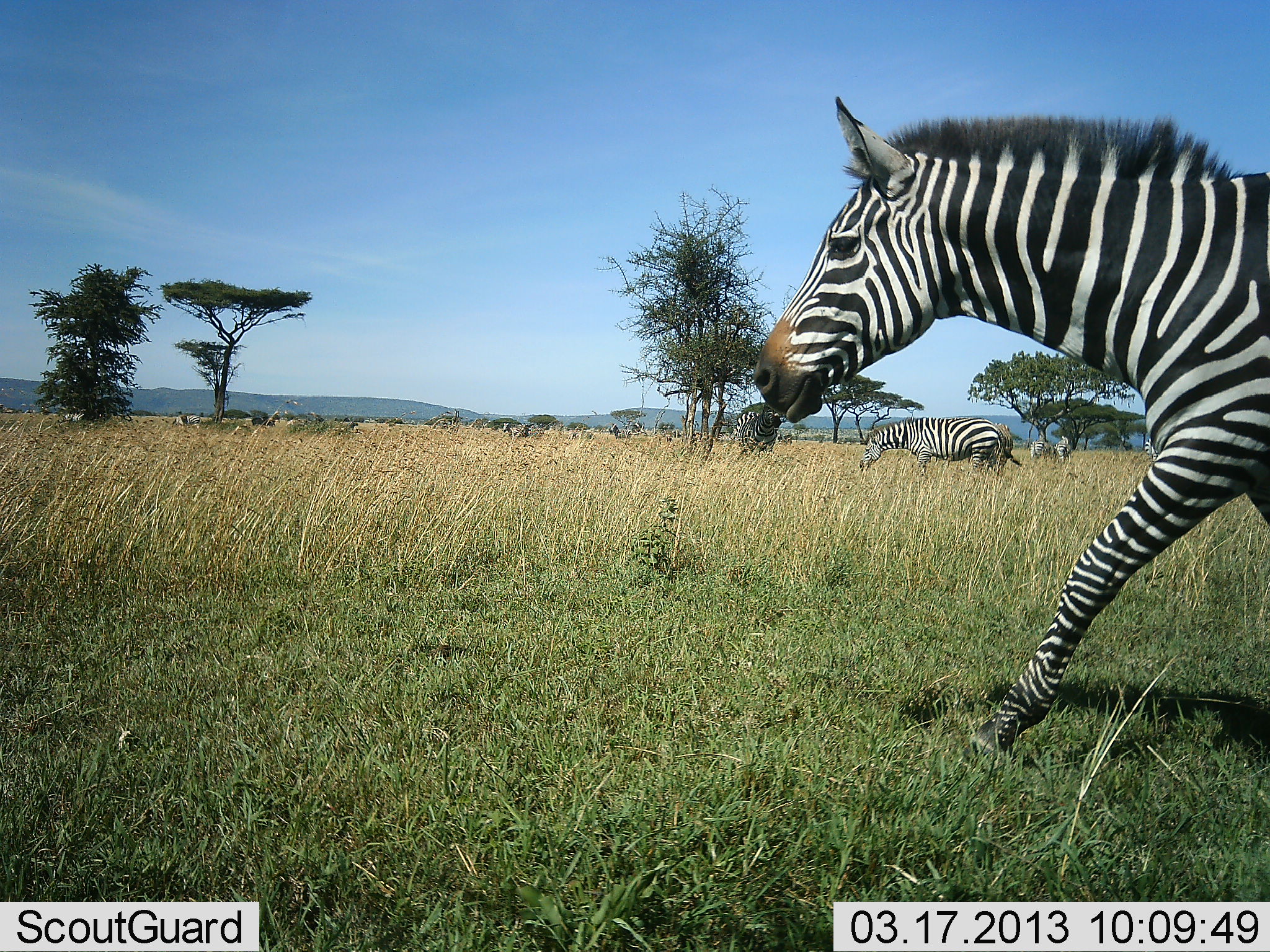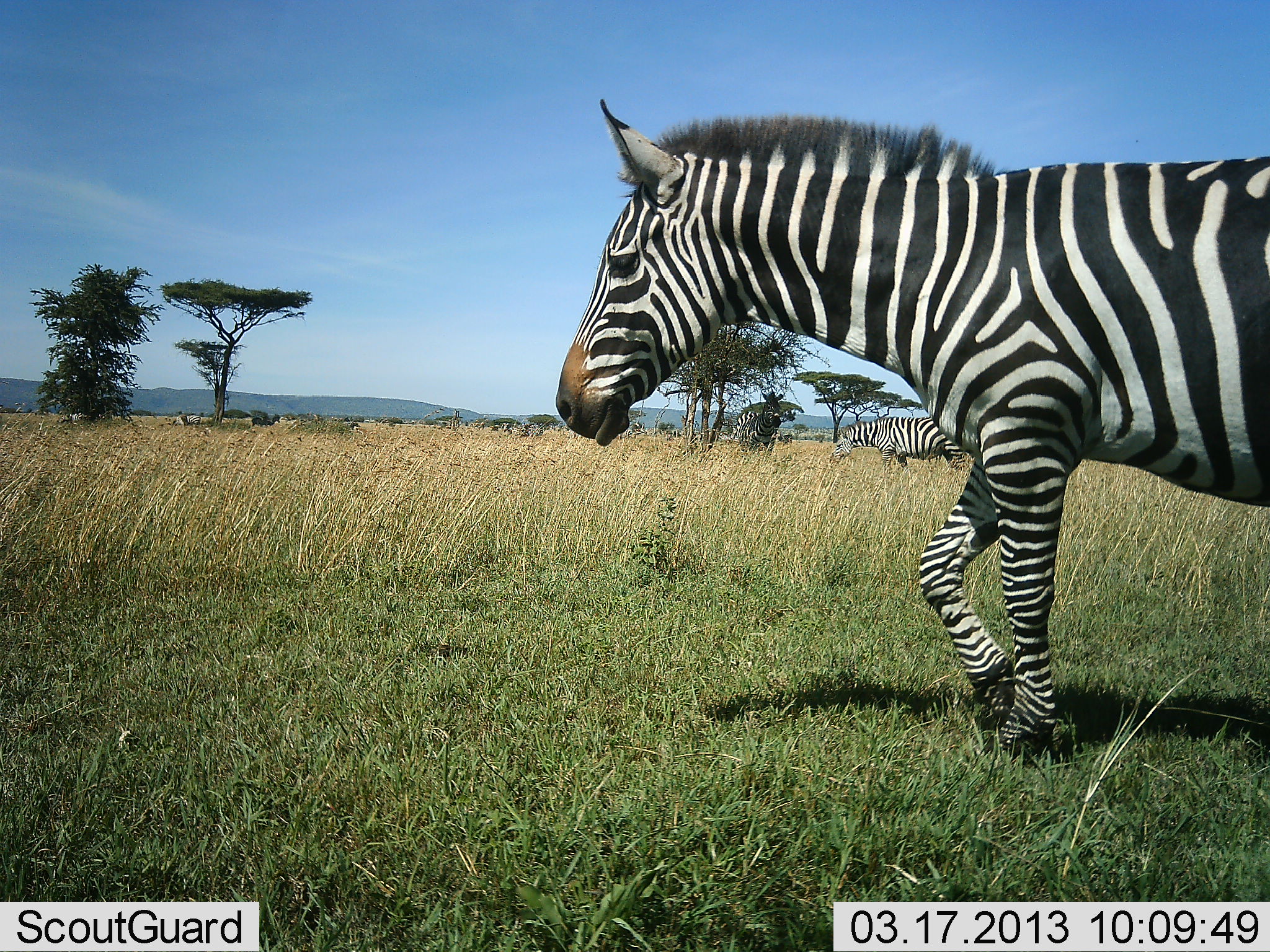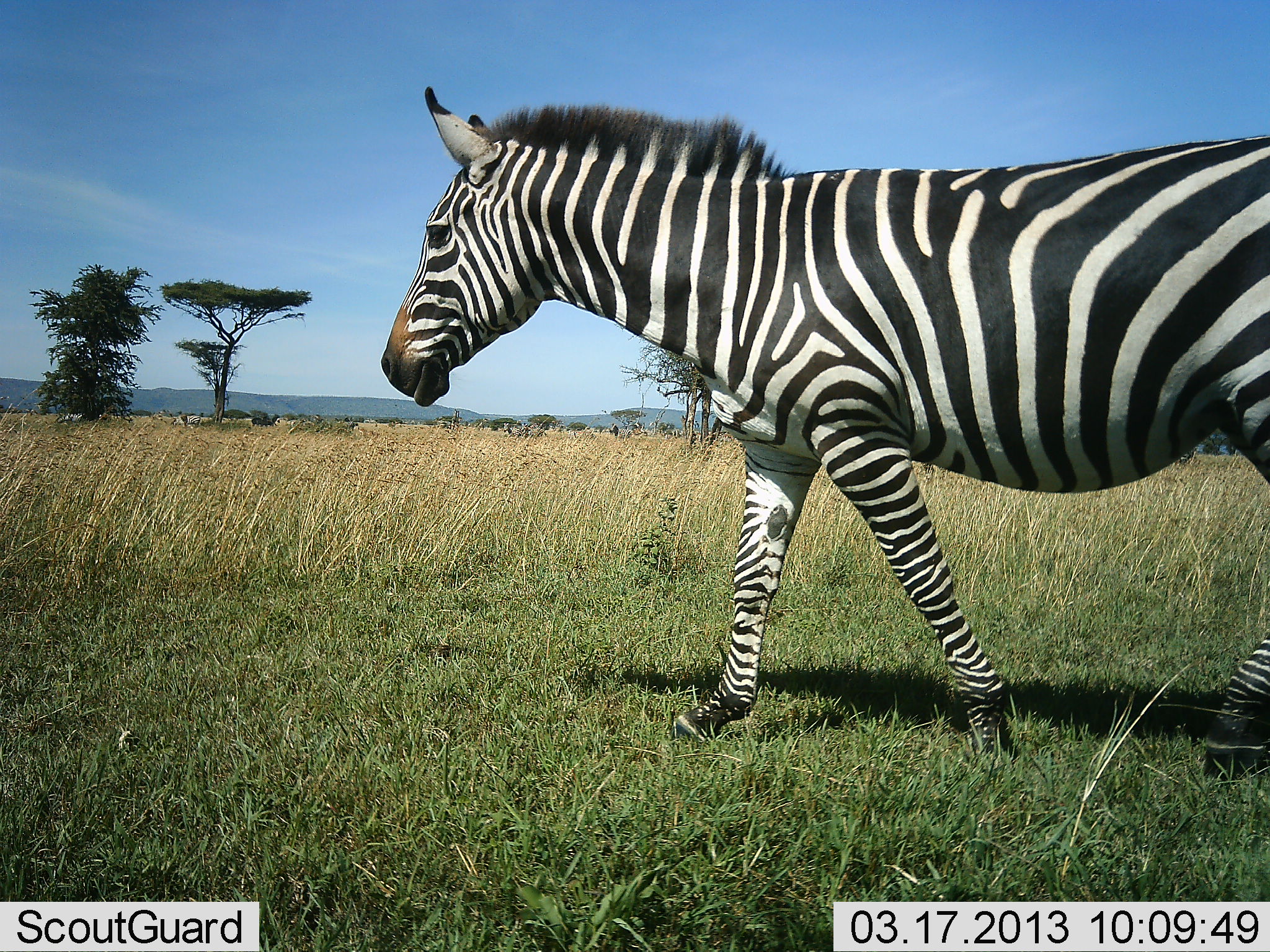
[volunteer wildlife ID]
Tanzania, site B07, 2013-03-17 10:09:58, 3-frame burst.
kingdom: Animalia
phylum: Chordata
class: Mammalia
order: Perissodactyla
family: Equidae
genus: Equus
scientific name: Equus quagga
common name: plains zebra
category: zebra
Zebra (plains zebra) (Equus quagga), count 2. Behavior (volunteer vote fractions): standing 52%, resting 0%, moving 92%, interacting 0%. Young present (vote fraction): 0%. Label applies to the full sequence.